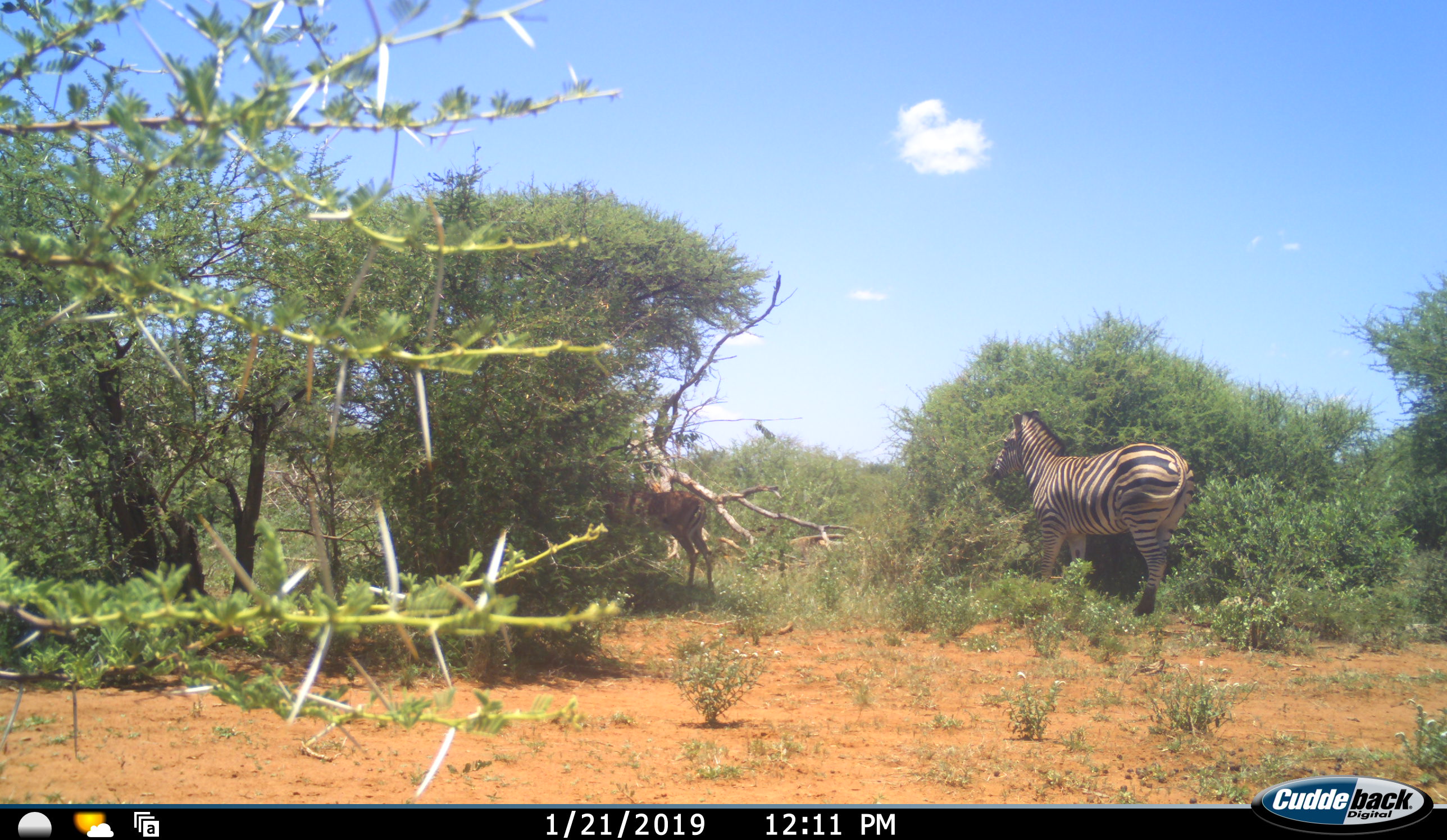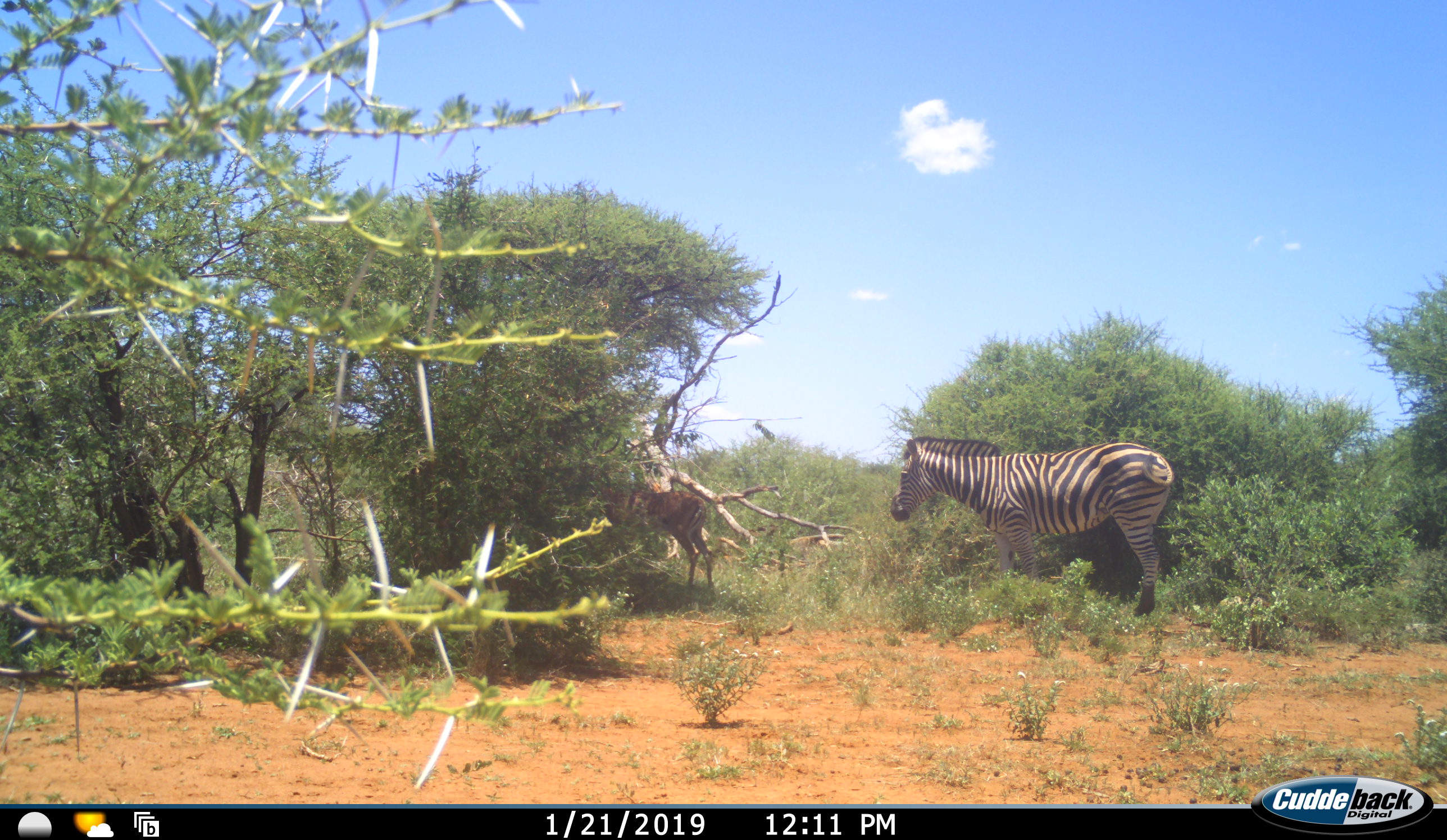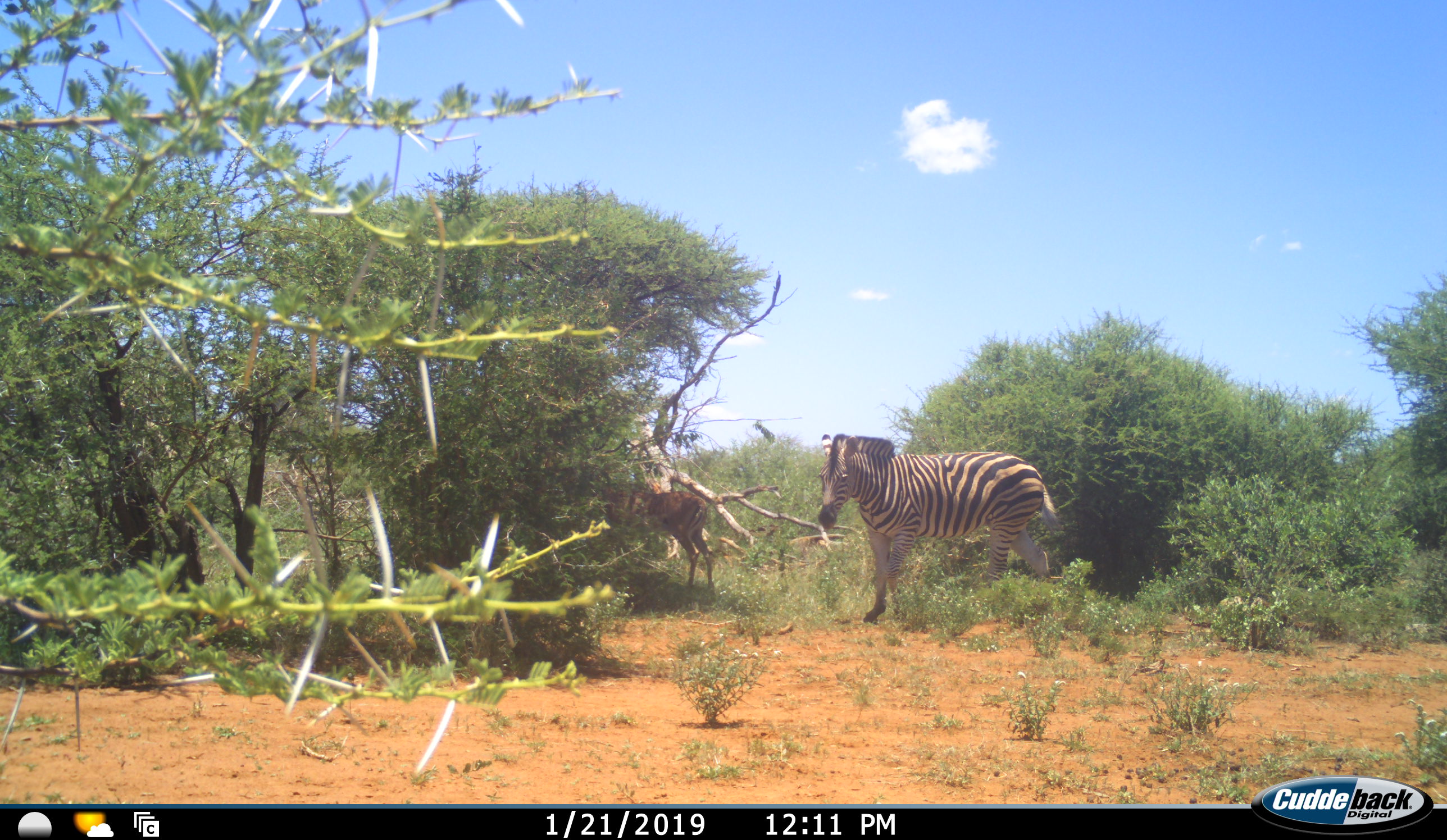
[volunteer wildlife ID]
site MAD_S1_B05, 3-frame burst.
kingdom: Animalia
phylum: Chordata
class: Mammalia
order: Artiodactyla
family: Bovidae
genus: Aepyceros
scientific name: Aepyceros melampus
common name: impala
Impala (Aepyceros melampus), count 1. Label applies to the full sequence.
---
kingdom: Animalia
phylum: Chordata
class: Mammalia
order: Perissodactyla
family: Equidae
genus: Equus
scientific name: Equus quagga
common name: plains zebra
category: zebraplains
Zebraplains (plains zebra) (Equus quagga), count 1. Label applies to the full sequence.